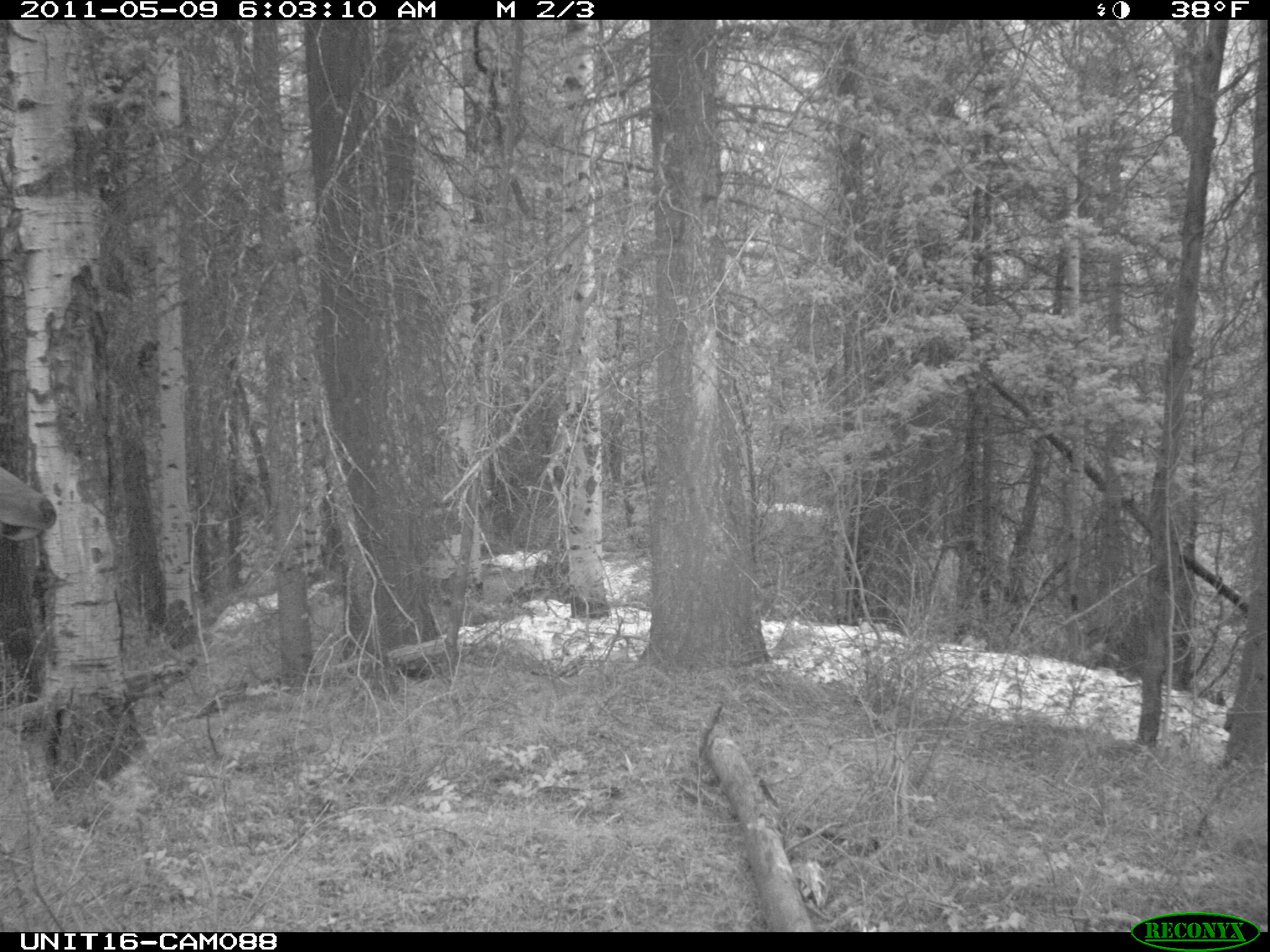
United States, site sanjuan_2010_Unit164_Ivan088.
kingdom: Animalia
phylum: Chordata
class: Mammalia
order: Artiodactyla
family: Cervidae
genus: Cervus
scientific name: Cervus elaphus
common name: red deer